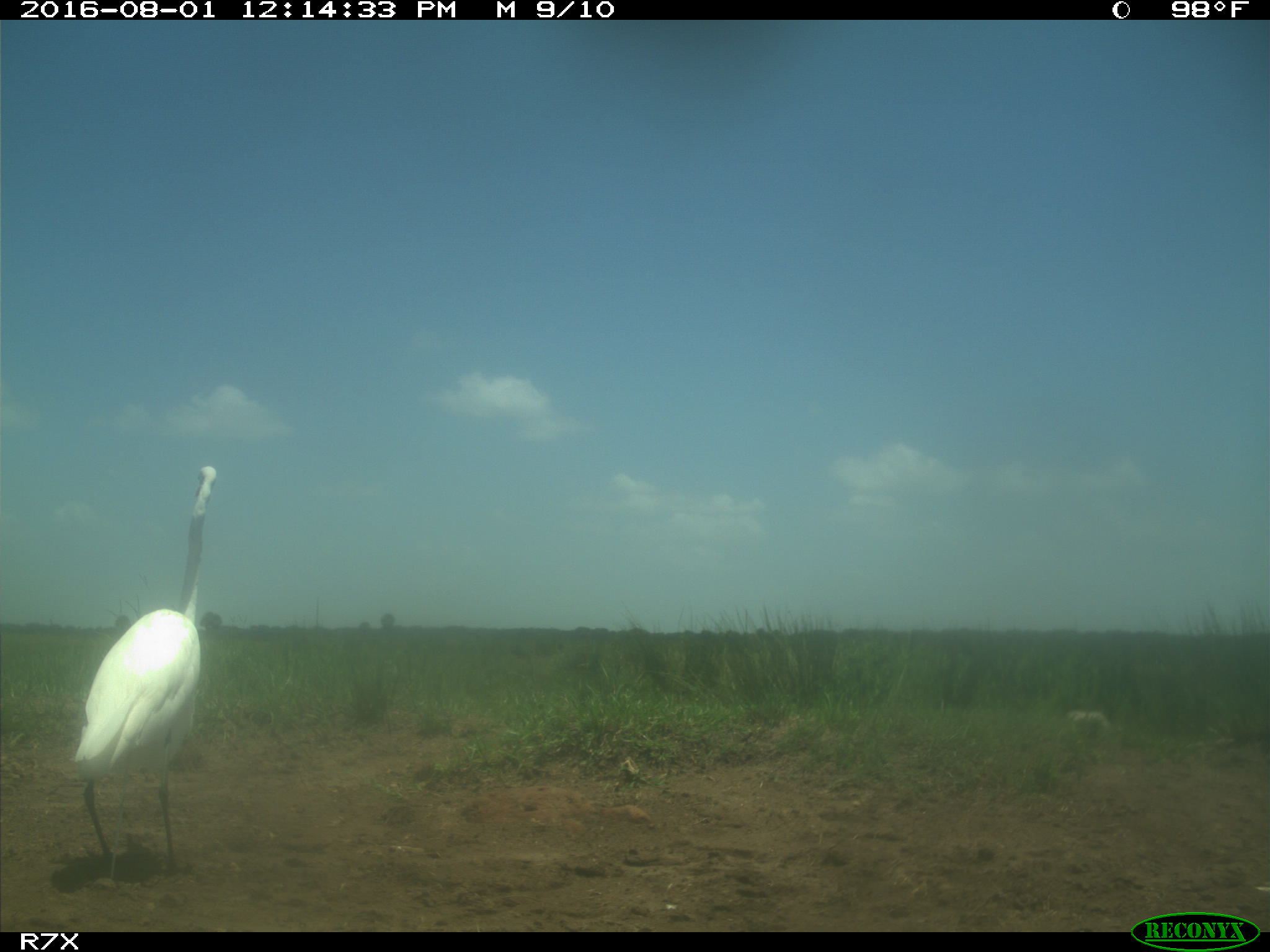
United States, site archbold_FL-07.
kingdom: Animalia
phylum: Chordata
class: Aves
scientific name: Aves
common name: birds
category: unidentified bird